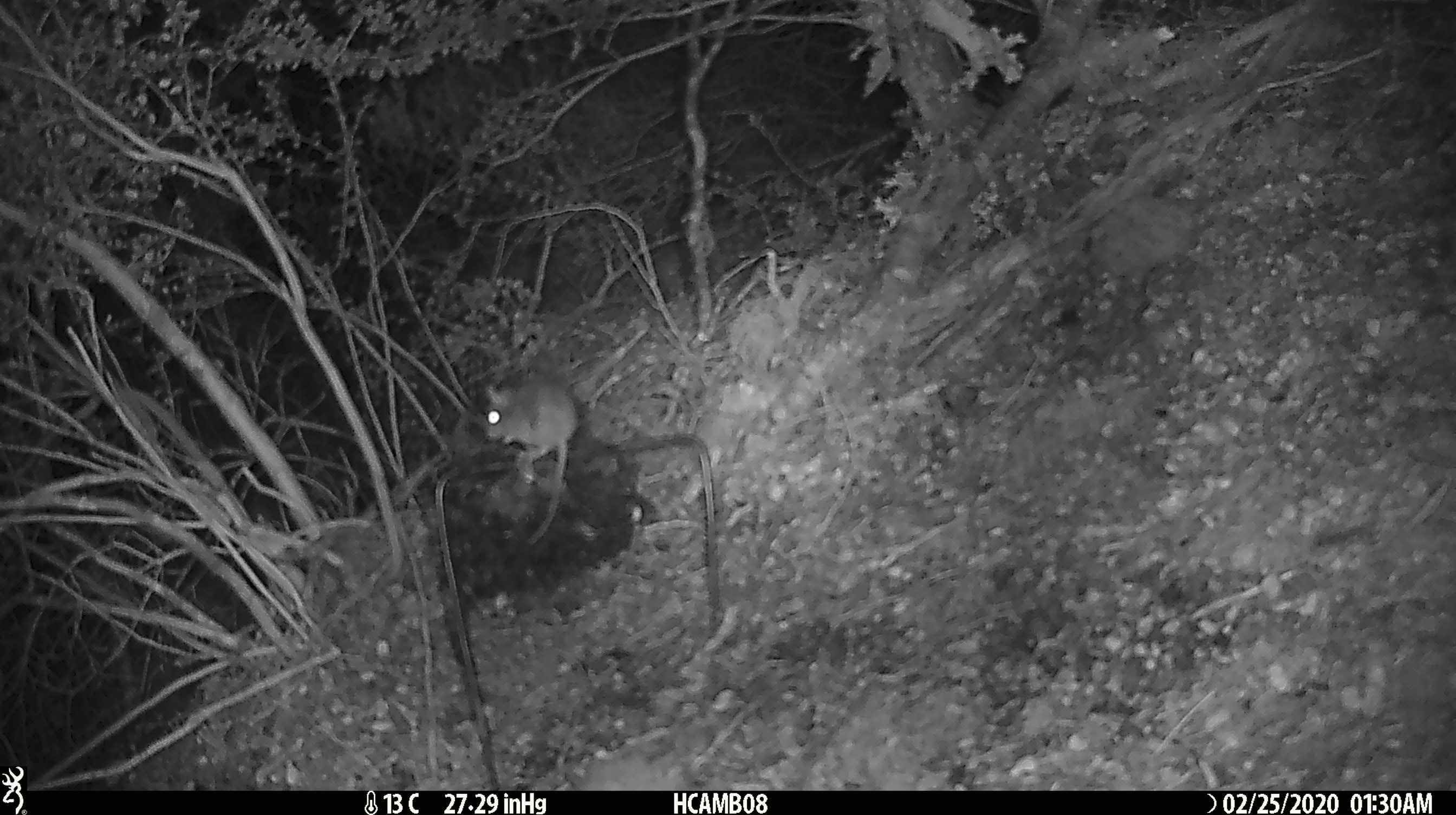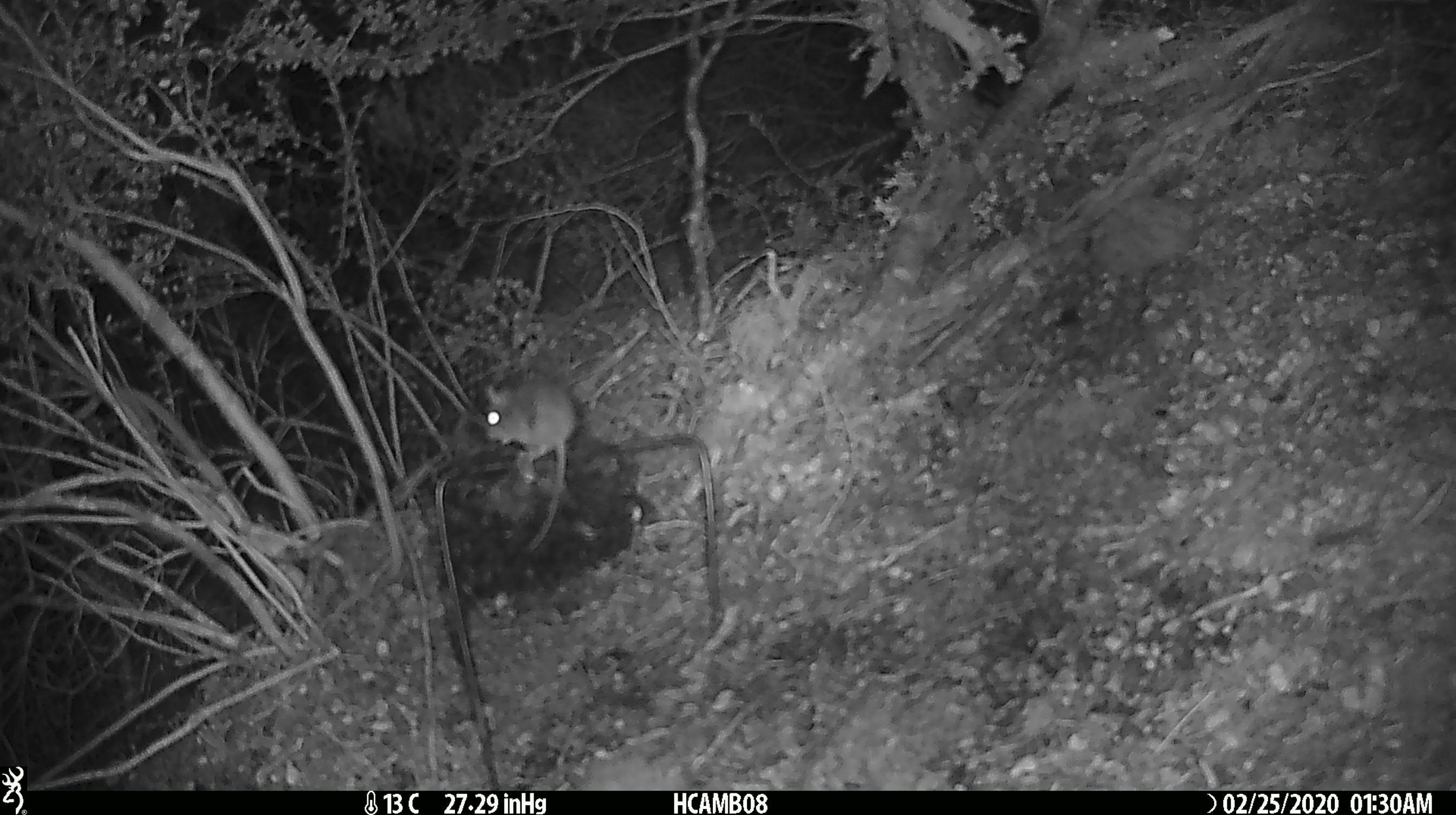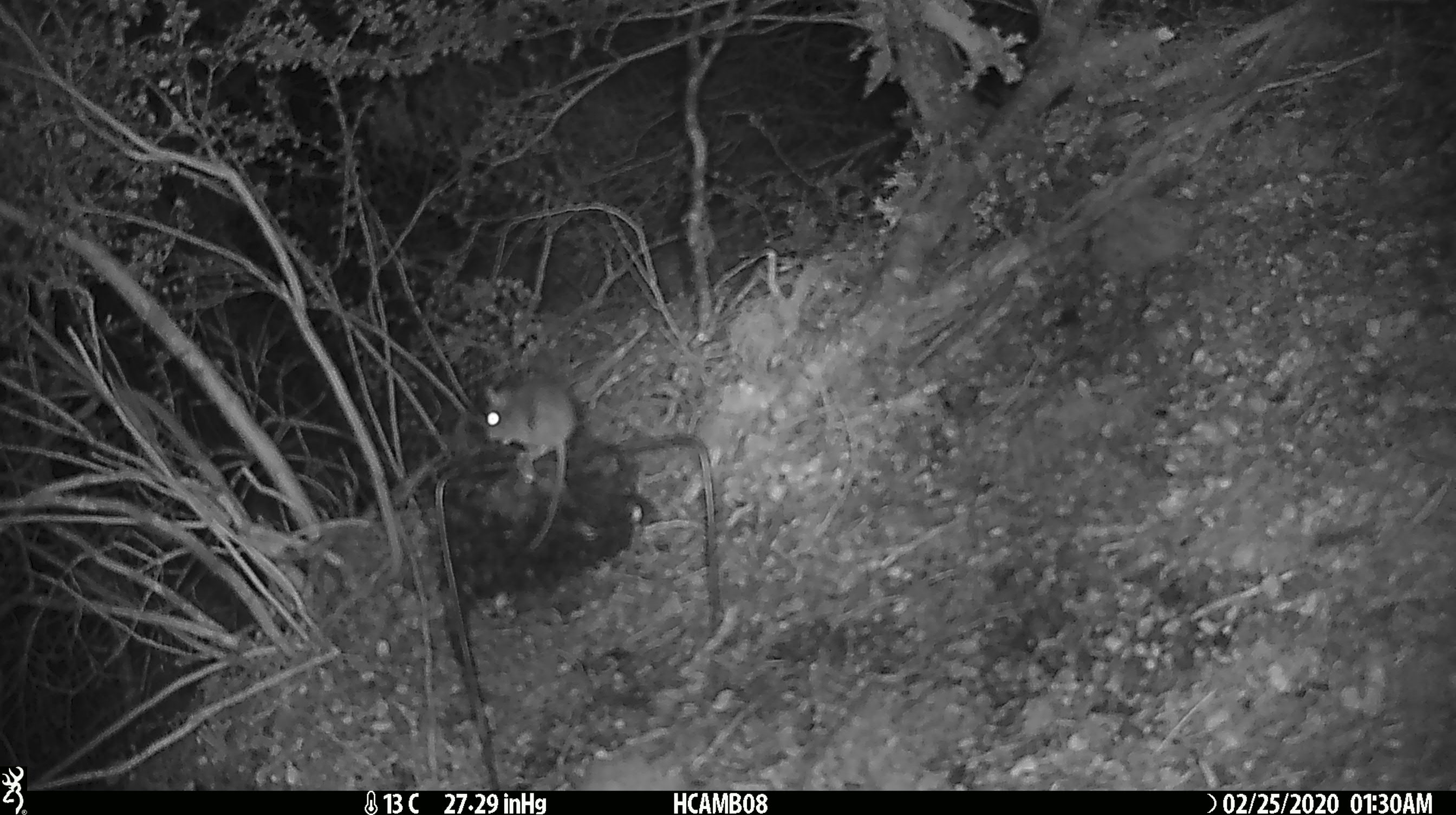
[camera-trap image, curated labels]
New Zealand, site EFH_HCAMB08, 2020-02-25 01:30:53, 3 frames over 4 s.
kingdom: Animalia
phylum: Chordata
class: Mammalia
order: Rodentia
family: Muridae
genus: Mus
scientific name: Mus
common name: mouse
Mouse (Mus).